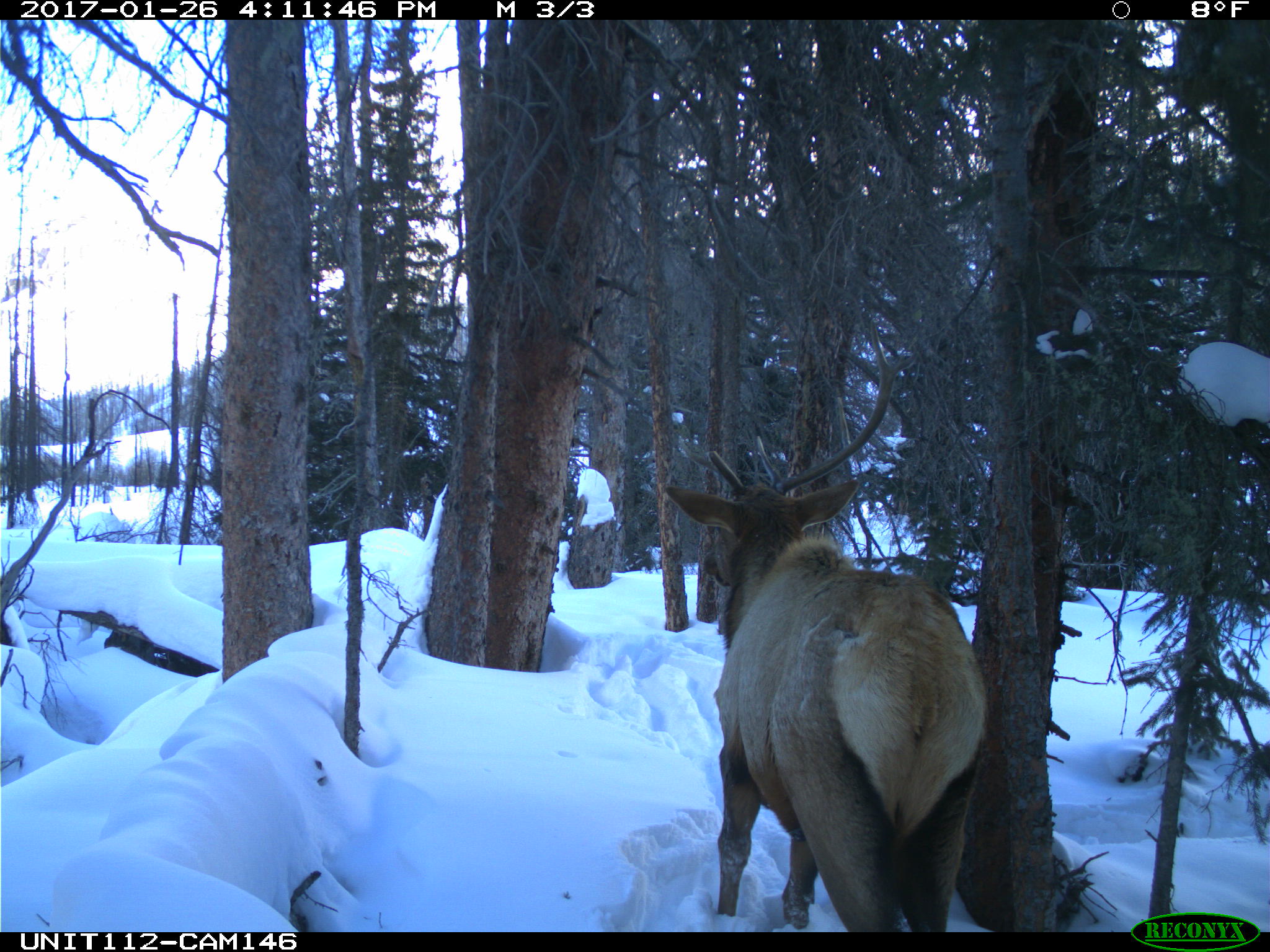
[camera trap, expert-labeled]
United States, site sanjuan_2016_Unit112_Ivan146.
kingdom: Animalia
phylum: Chordata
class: Mammalia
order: Artiodactyla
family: Cervidae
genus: Cervus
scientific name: Cervus elaphus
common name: red deer